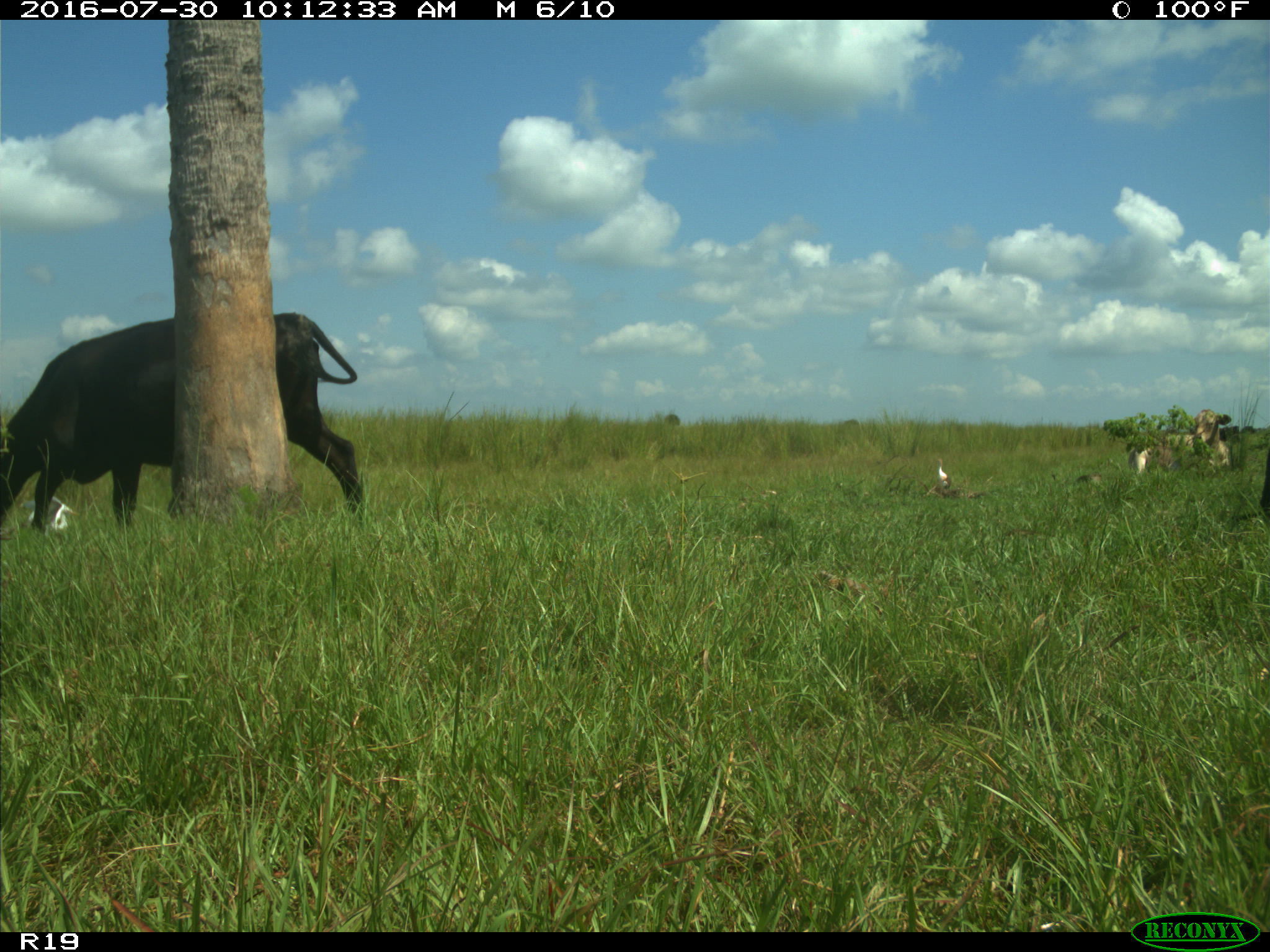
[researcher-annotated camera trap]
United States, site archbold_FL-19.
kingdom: Animalia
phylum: Chordata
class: Mammalia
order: Artiodactyla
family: Bovidae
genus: Bos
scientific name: Bos taurus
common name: domestic cow